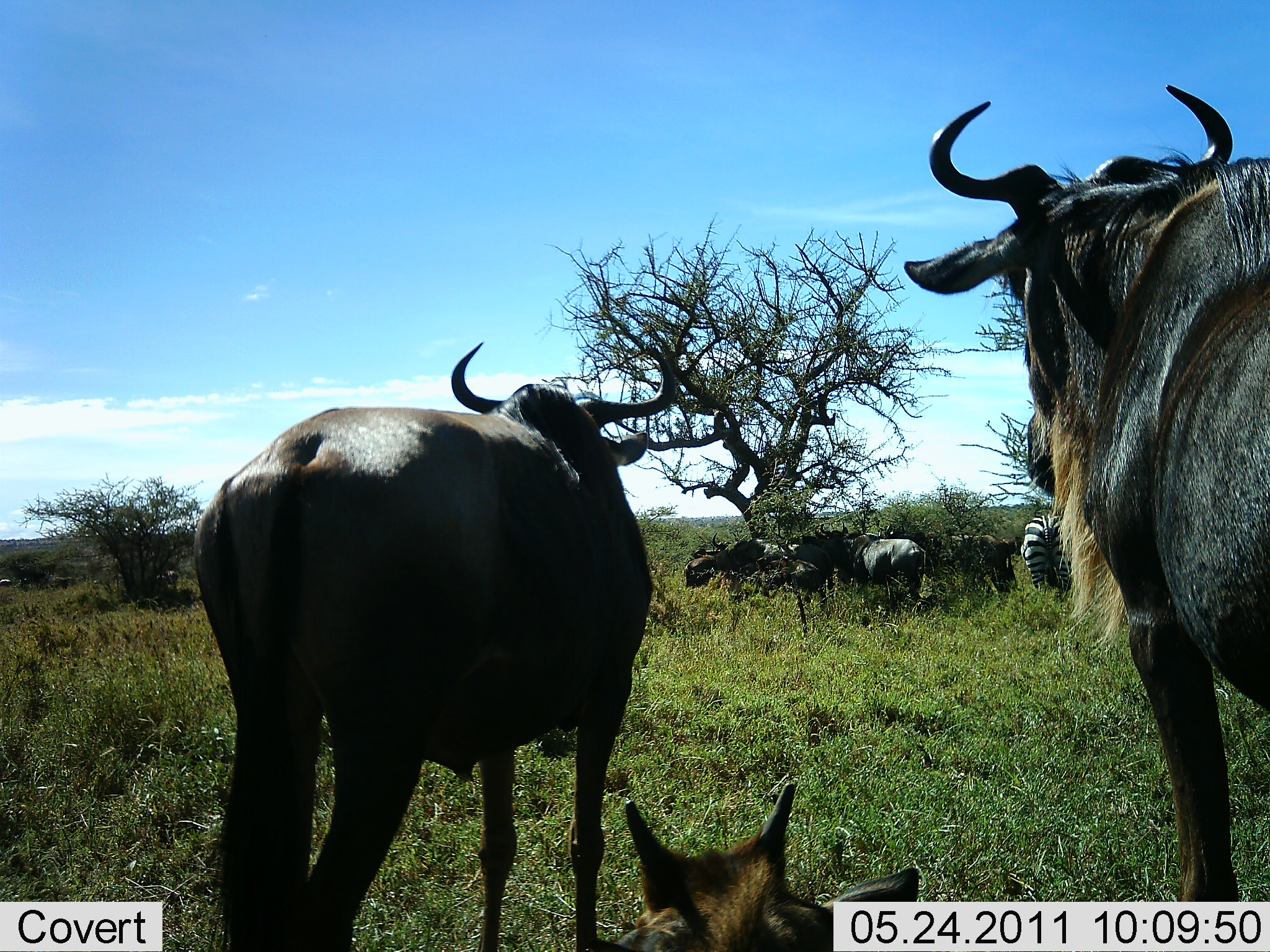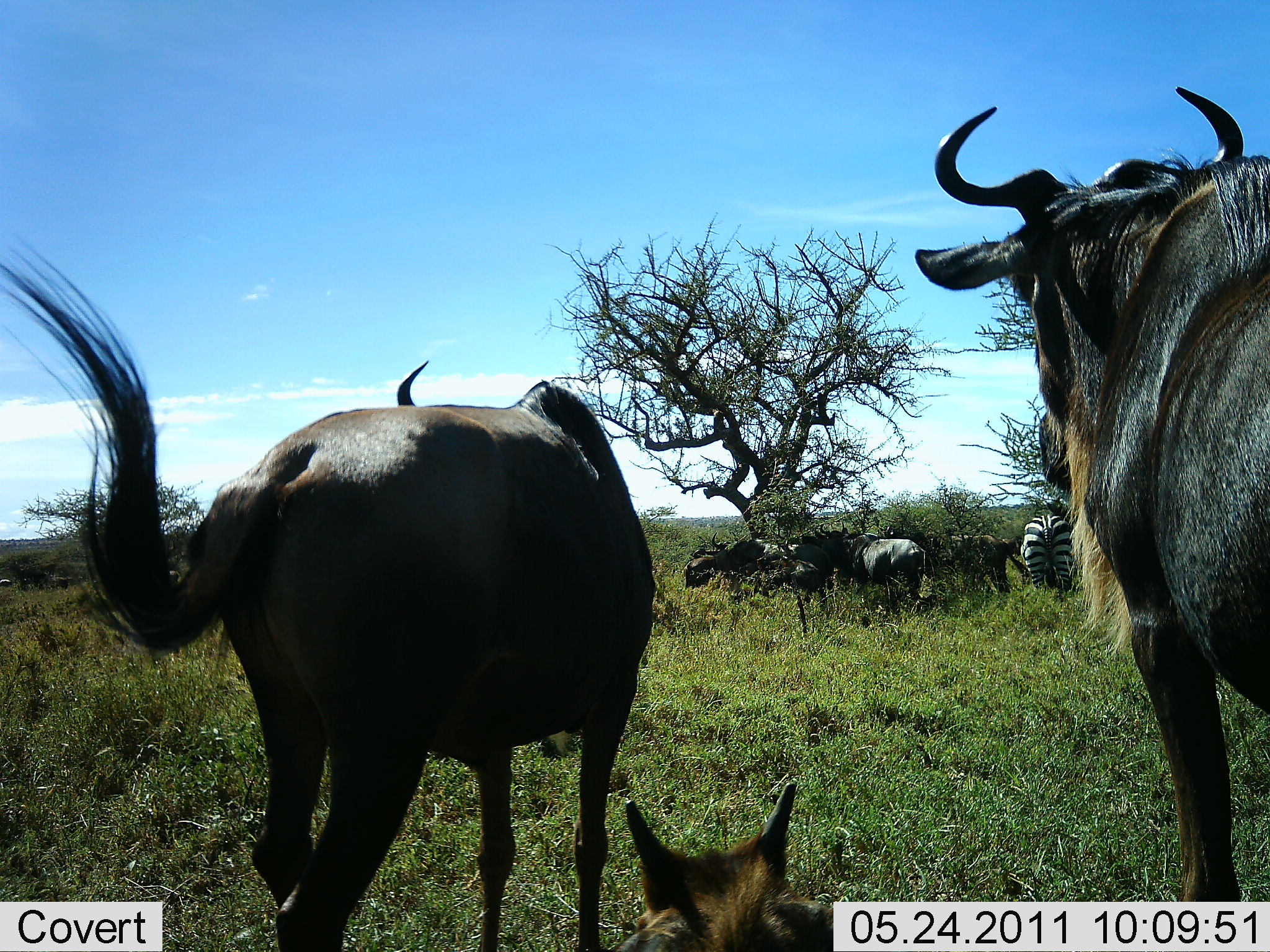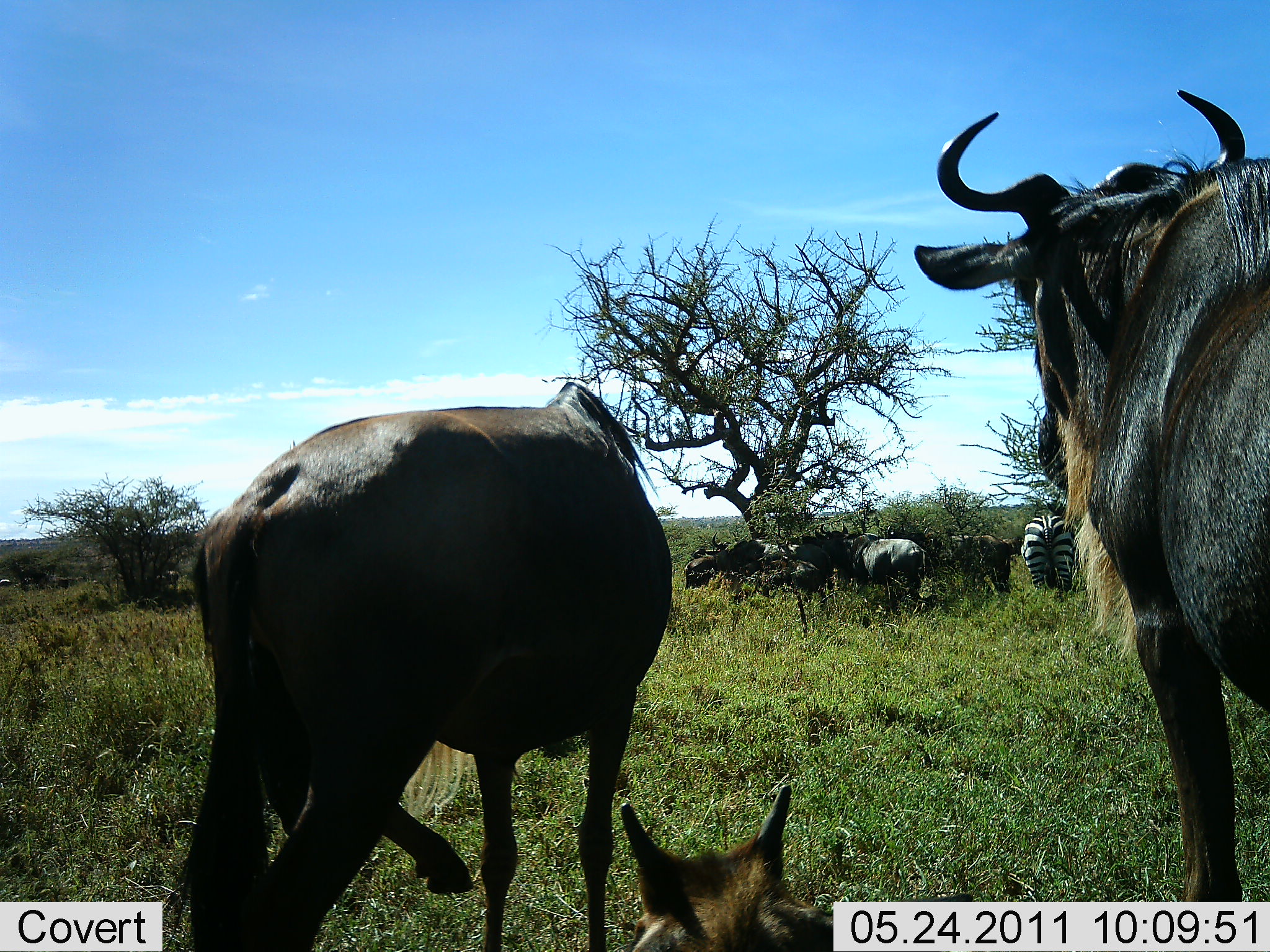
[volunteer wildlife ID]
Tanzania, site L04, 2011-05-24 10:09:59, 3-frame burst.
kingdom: Animalia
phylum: Chordata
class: Mammalia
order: Artiodactyla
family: Bovidae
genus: Connochaetes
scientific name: Connochaetes taurinus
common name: blue wildebeest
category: wildebeest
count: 6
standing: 80%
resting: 27%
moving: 7%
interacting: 7%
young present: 53%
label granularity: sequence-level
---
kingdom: Animalia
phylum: Chordata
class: Mammalia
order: Perissodactyla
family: Equidae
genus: Equus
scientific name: Equus quagga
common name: plains zebra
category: zebra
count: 1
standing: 75%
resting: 0%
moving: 0%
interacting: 0%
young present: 0%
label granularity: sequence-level